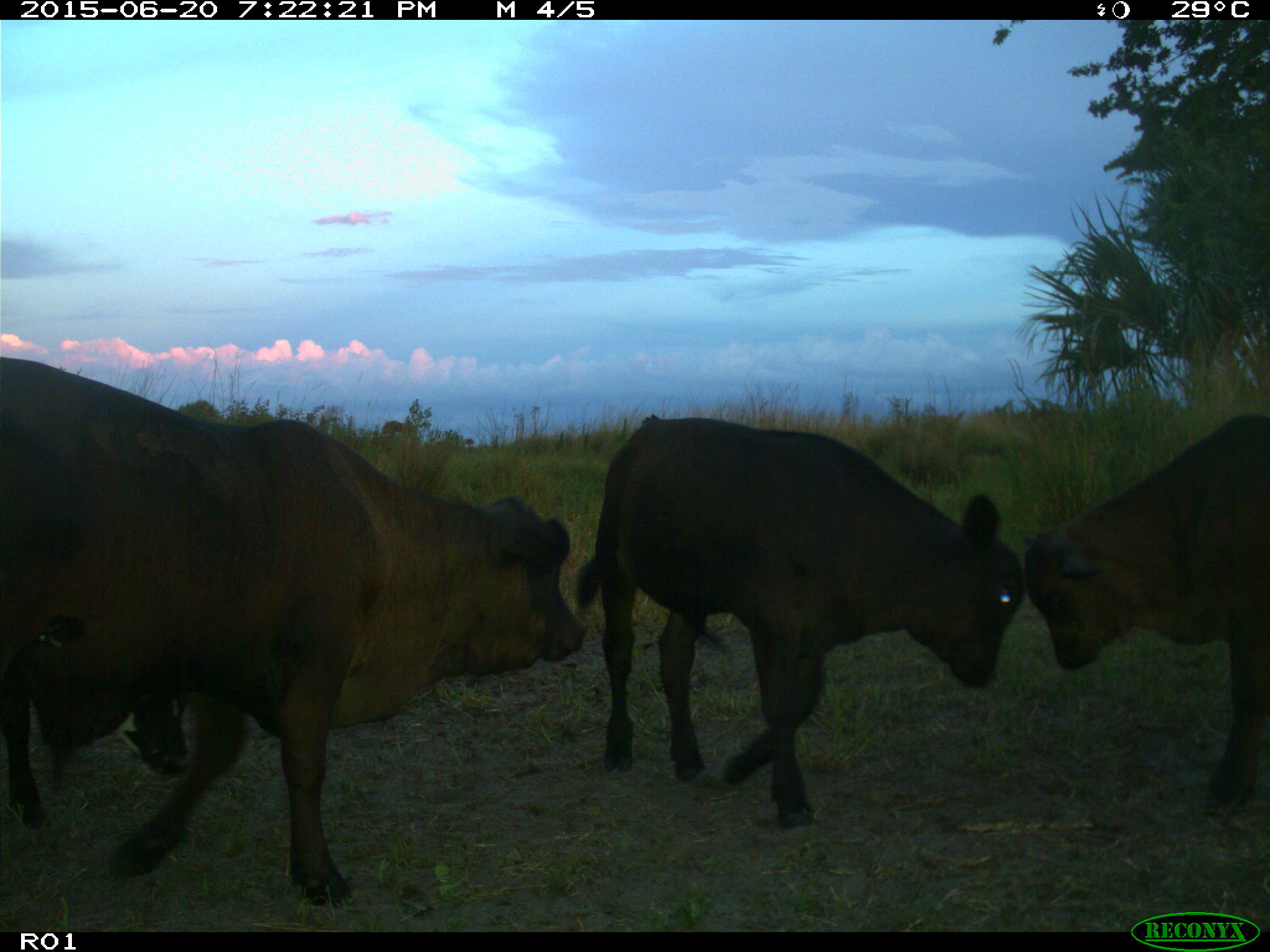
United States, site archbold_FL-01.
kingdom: Animalia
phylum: Chordata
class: Mammalia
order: Artiodactyla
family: Bovidae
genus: Bos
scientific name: Bos taurus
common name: domestic cow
Bos taurus (domestic cow).